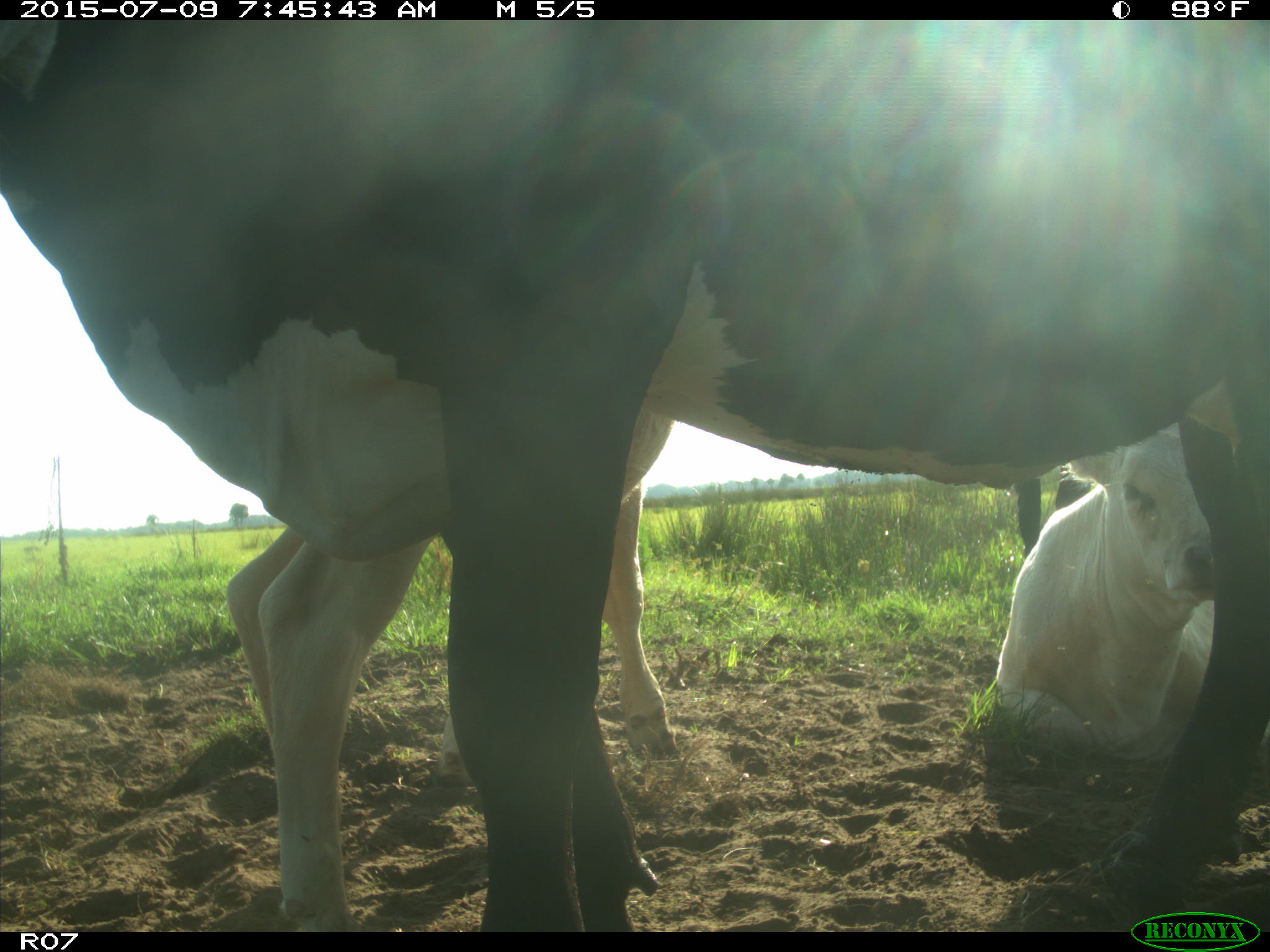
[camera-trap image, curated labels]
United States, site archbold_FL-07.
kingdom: Animalia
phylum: Chordata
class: Mammalia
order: Artiodactyla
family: Bovidae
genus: Bos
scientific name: Bos taurus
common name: domestic cow